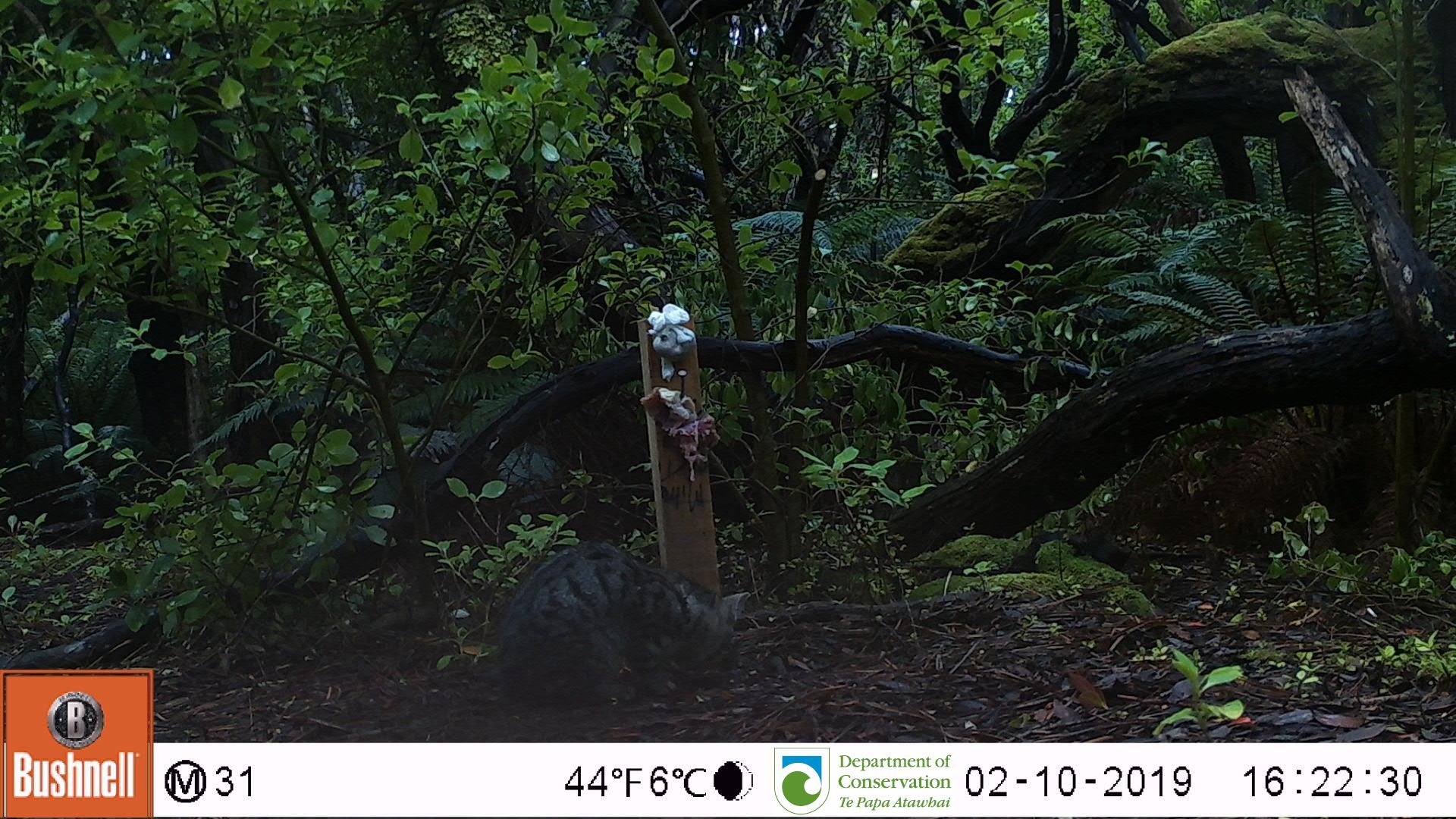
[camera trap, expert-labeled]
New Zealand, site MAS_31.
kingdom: Animalia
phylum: Chordata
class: Mammalia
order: Carnivora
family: Felidae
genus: Felis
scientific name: Felis catus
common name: domestic cat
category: cat